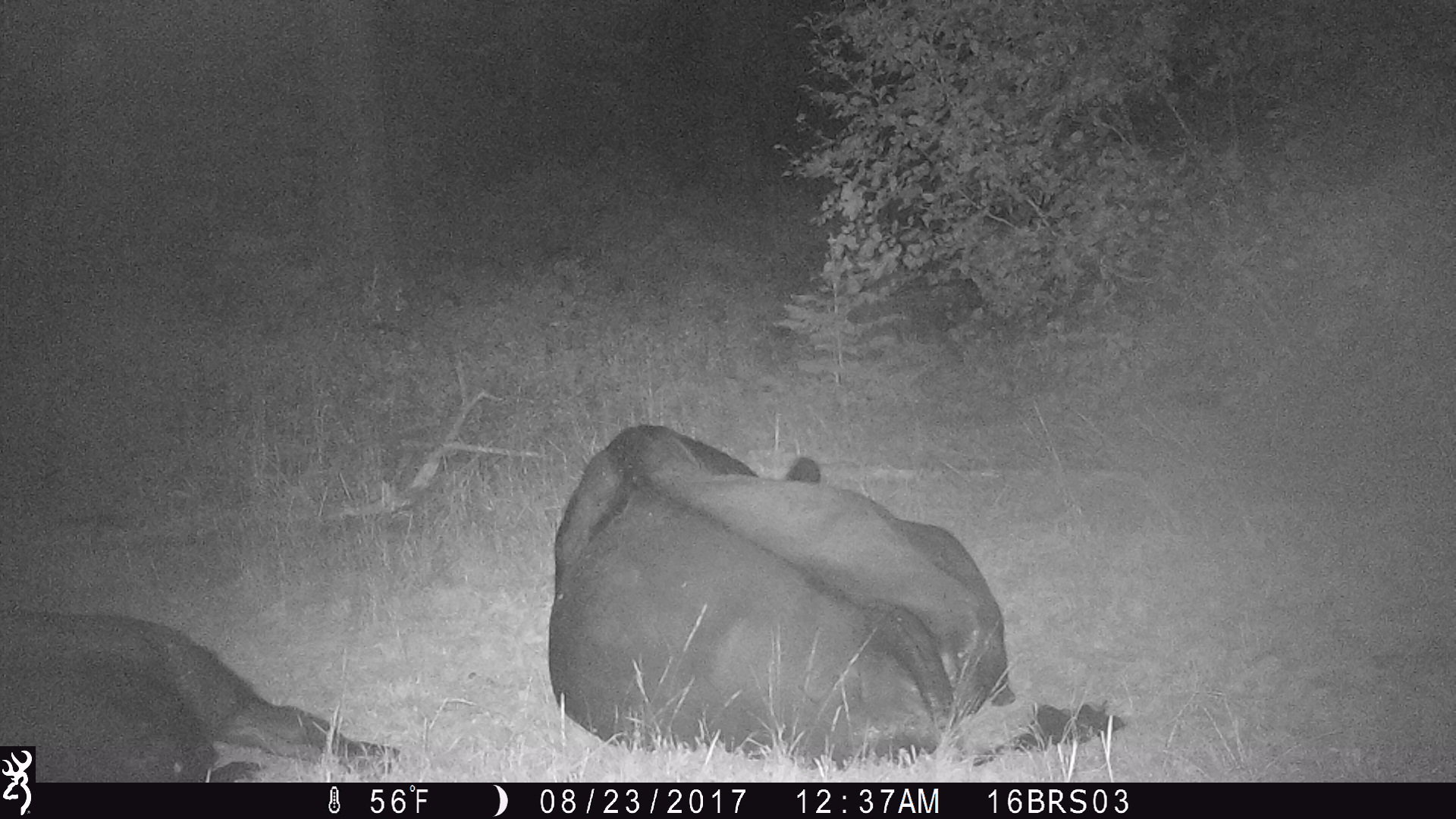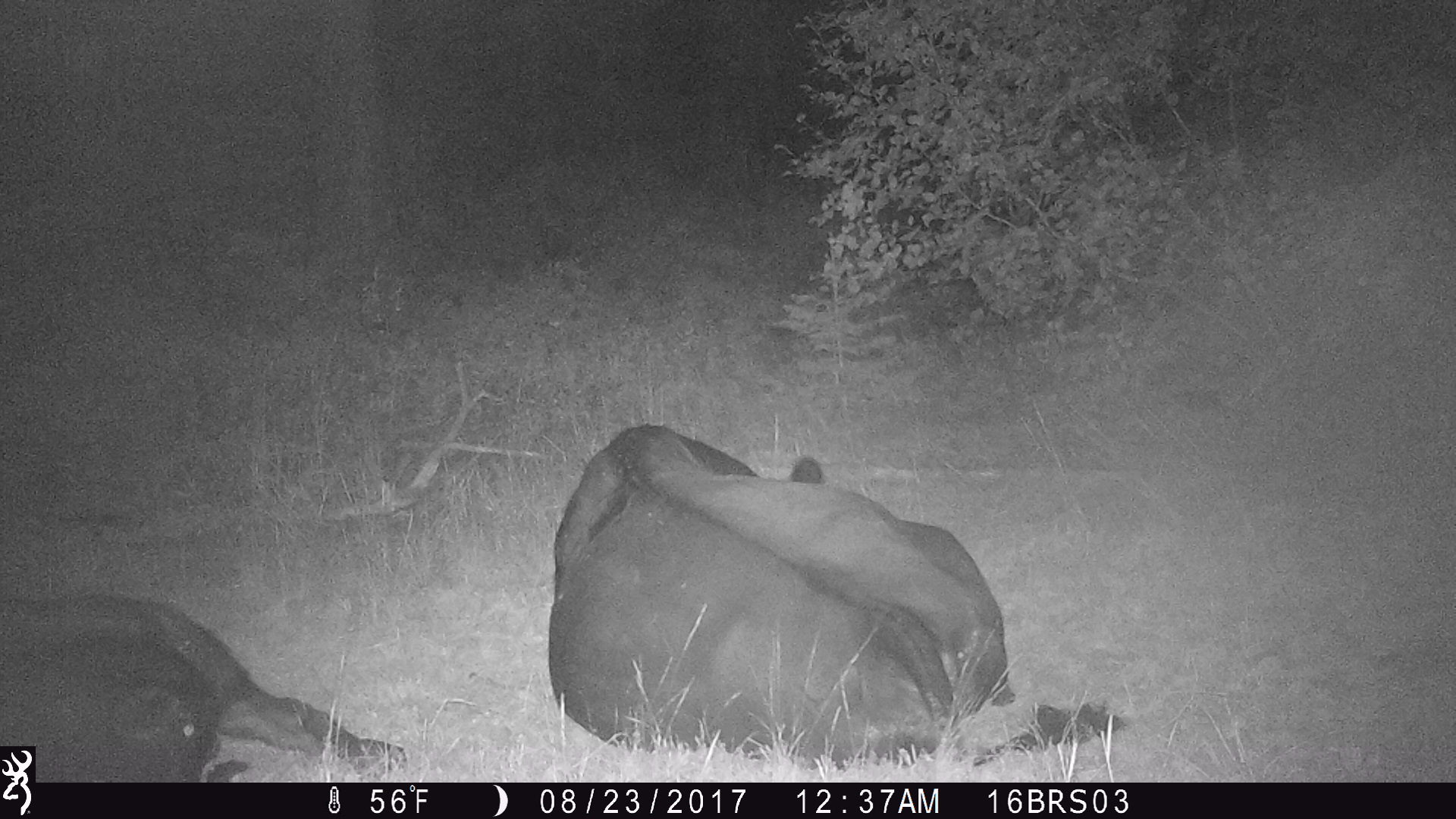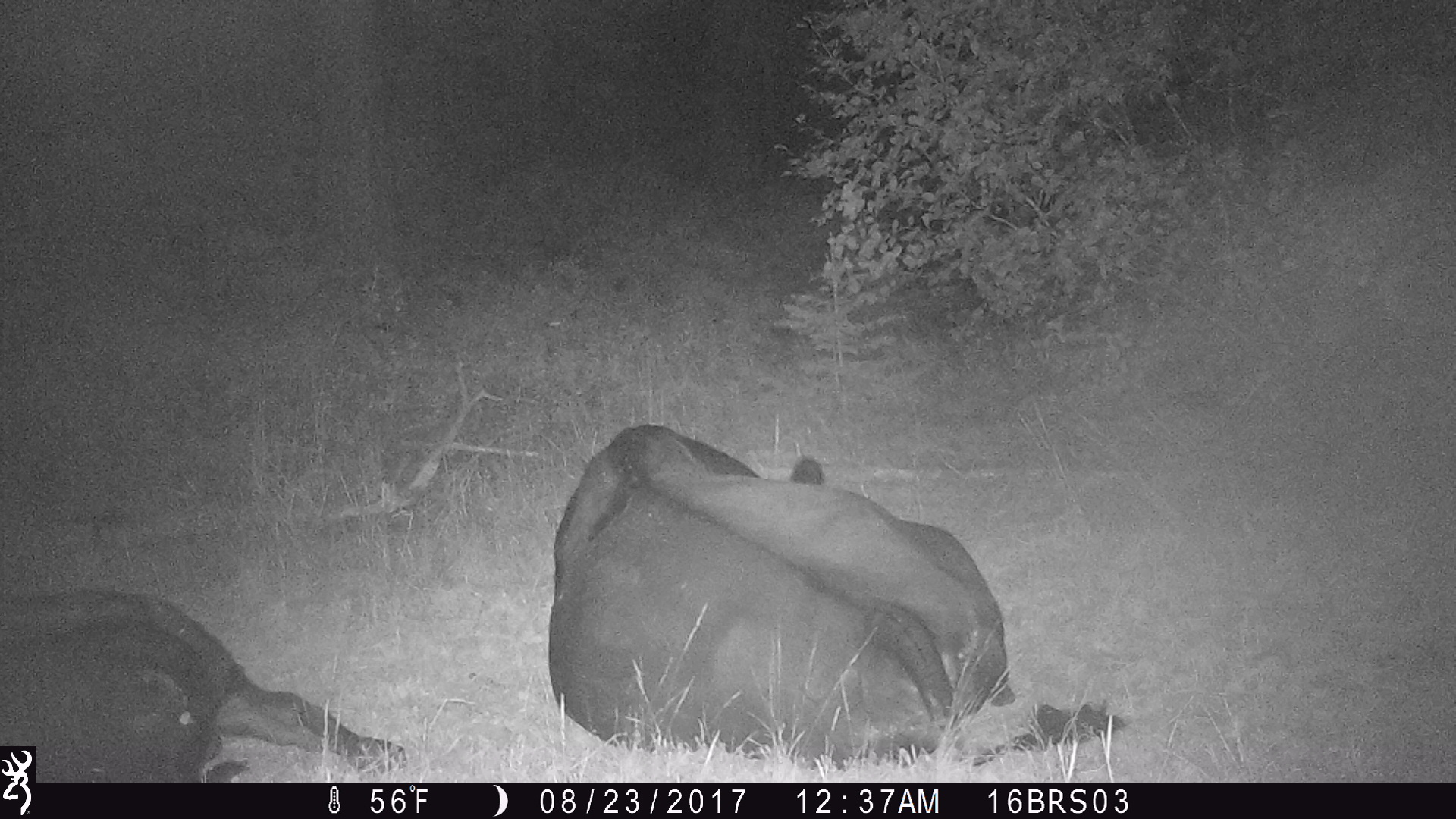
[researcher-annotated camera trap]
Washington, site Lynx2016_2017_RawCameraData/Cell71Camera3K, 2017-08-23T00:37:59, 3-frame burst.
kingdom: Animalia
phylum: Chordata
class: Mammalia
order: Artiodactyla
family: Bovidae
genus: Bos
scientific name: Bos taurus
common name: domestic cattle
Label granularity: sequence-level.